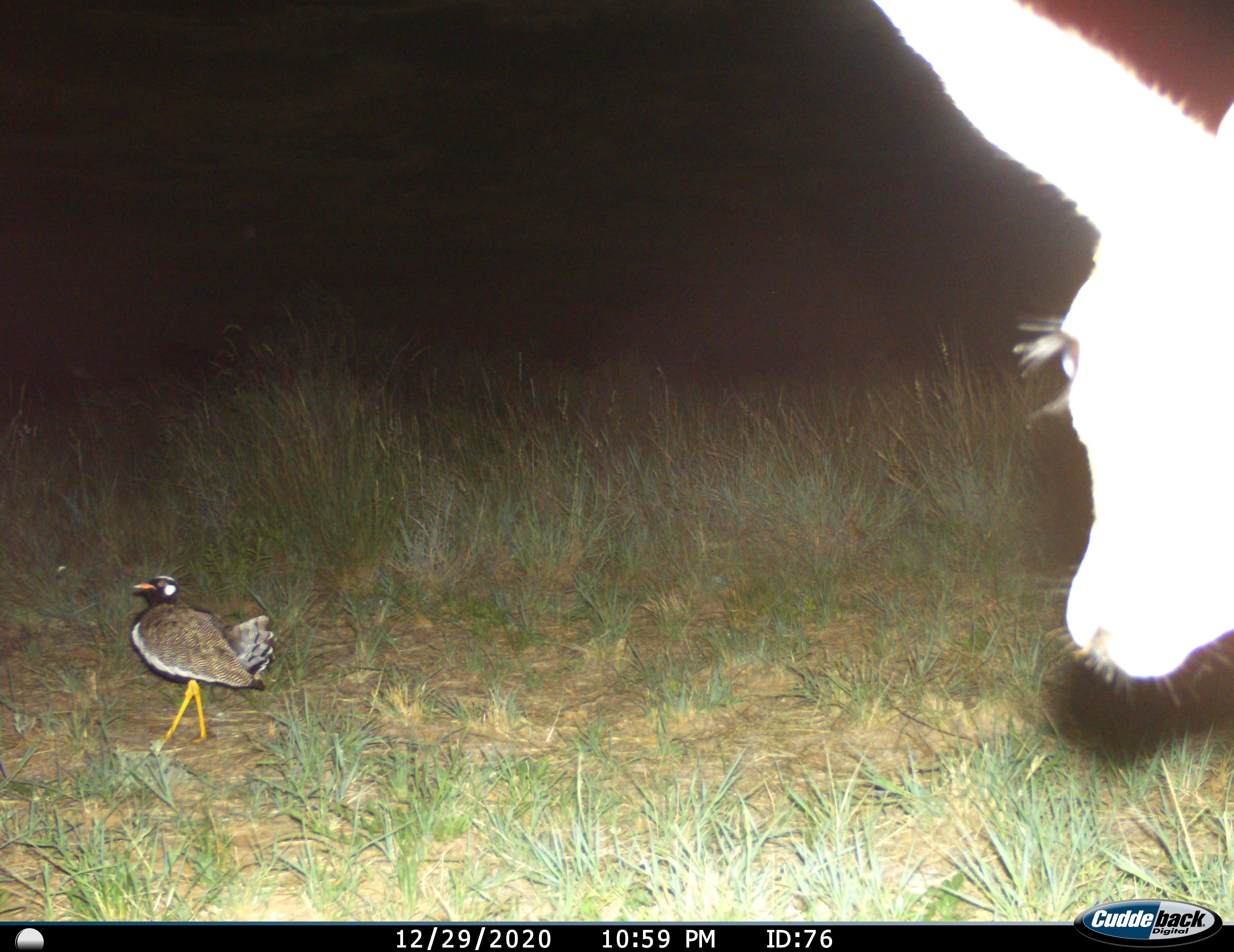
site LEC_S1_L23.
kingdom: Animalia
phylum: Chordata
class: Aves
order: Otidiformes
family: Otididae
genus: Eupodotis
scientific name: Eupodotis afraoides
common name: white-quilled bustard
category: bustardwhitequilled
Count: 1.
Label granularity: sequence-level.